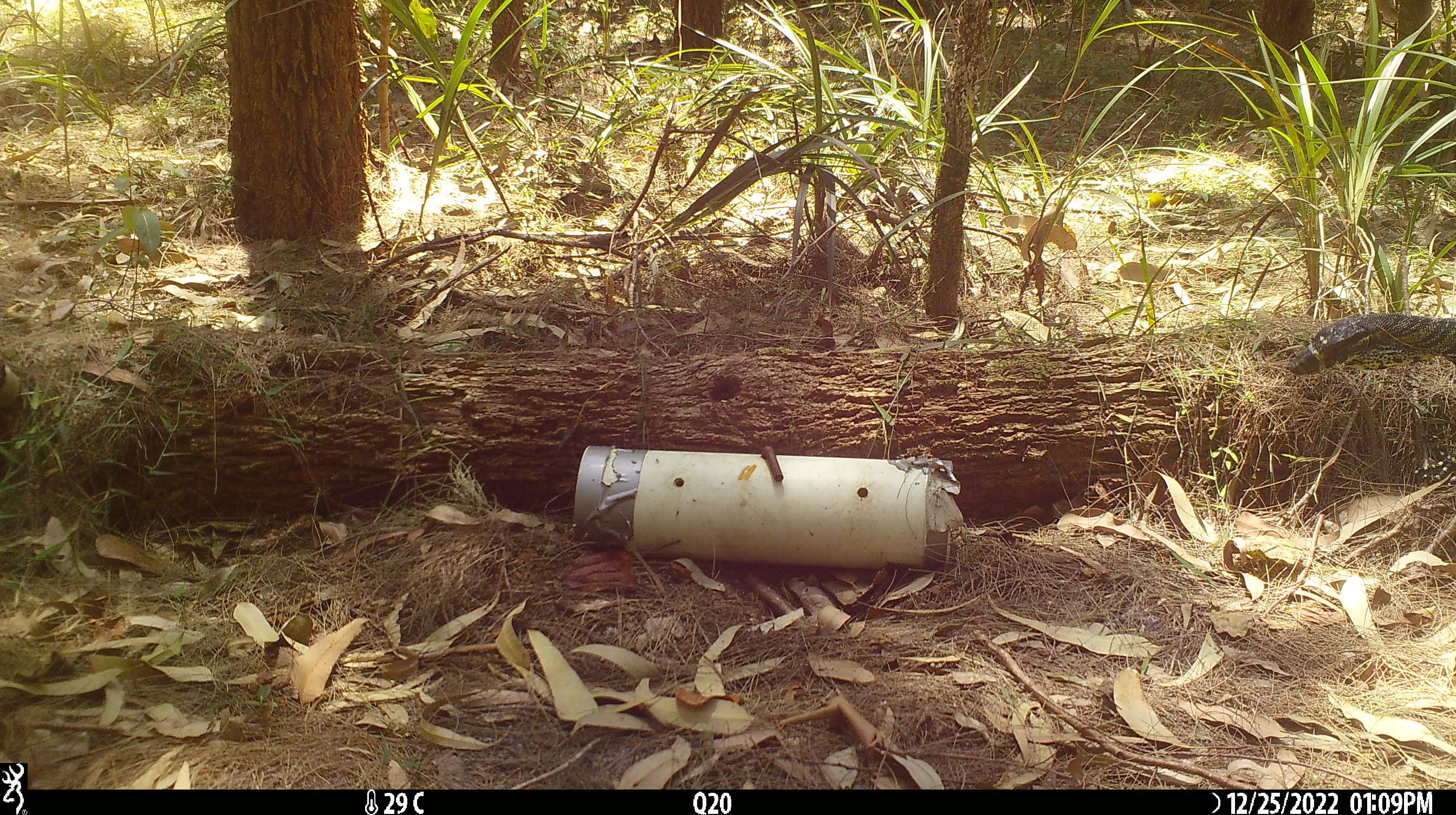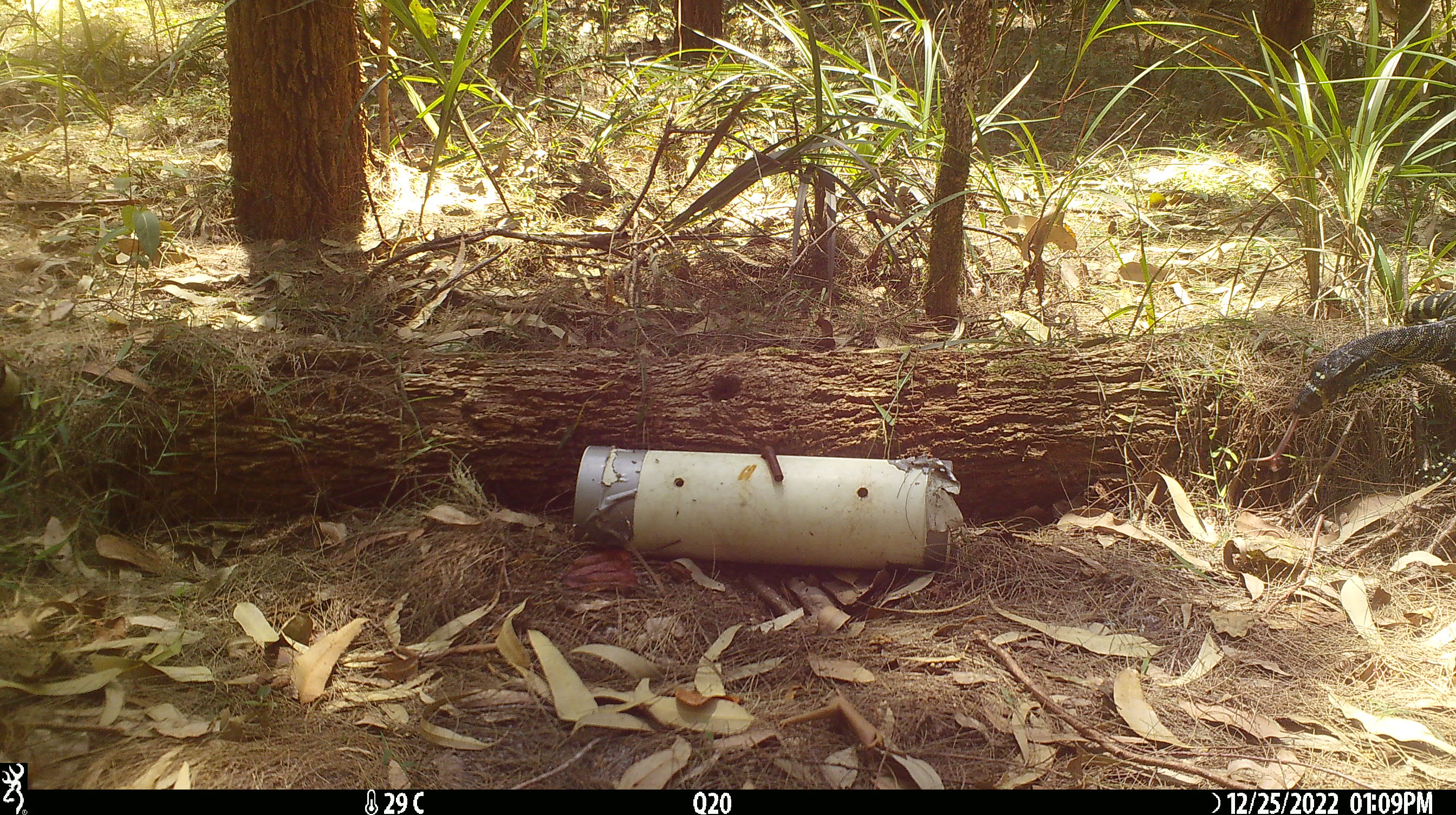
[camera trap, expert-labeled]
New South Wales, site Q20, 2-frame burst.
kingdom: Animalia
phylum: Chordata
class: Reptilia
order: Squamata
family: Varanidae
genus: Varanus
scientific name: Varanus varius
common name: lace monitor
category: goanna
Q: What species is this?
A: Goanna (lace monitor) (Varanus varius).